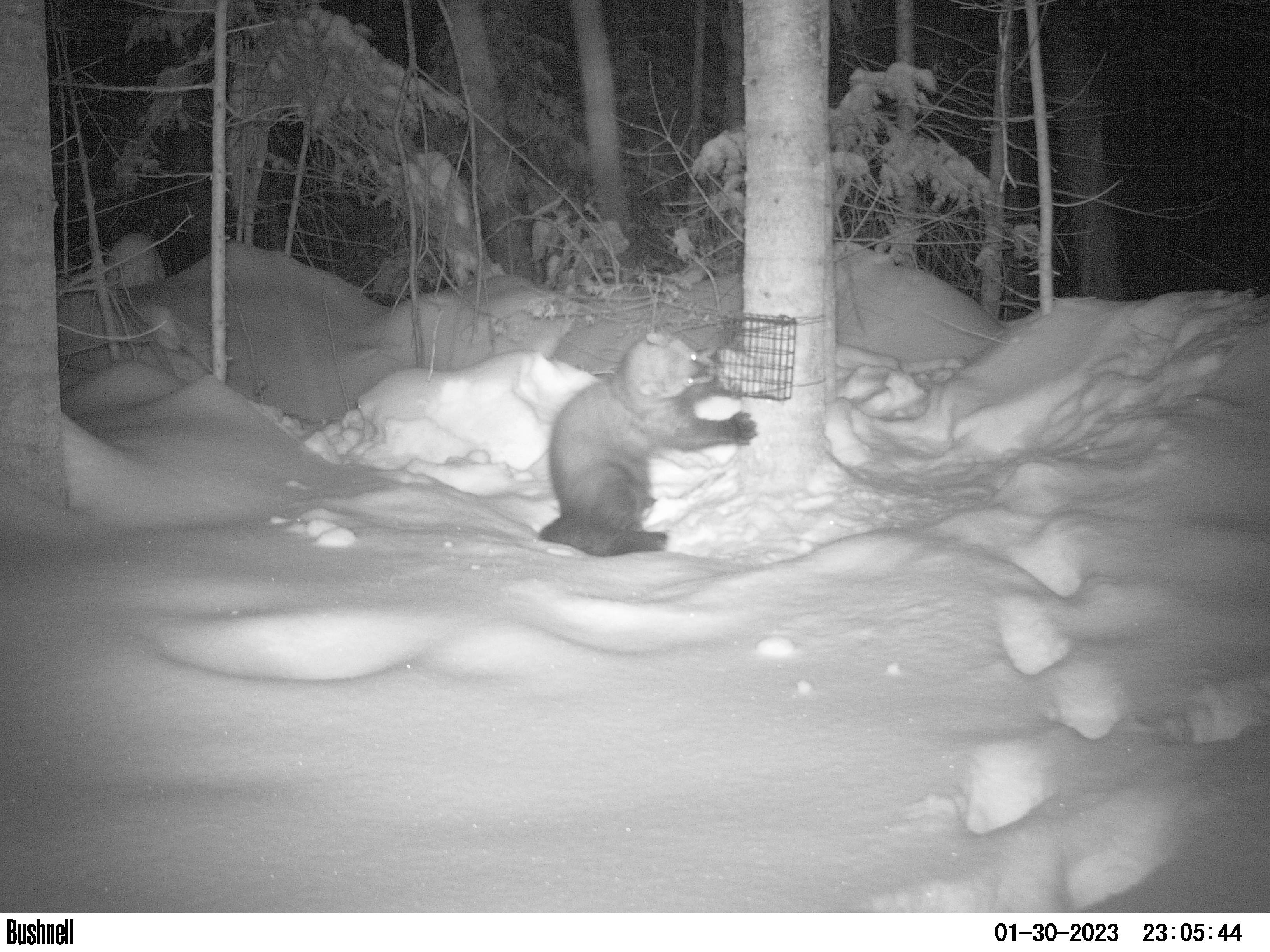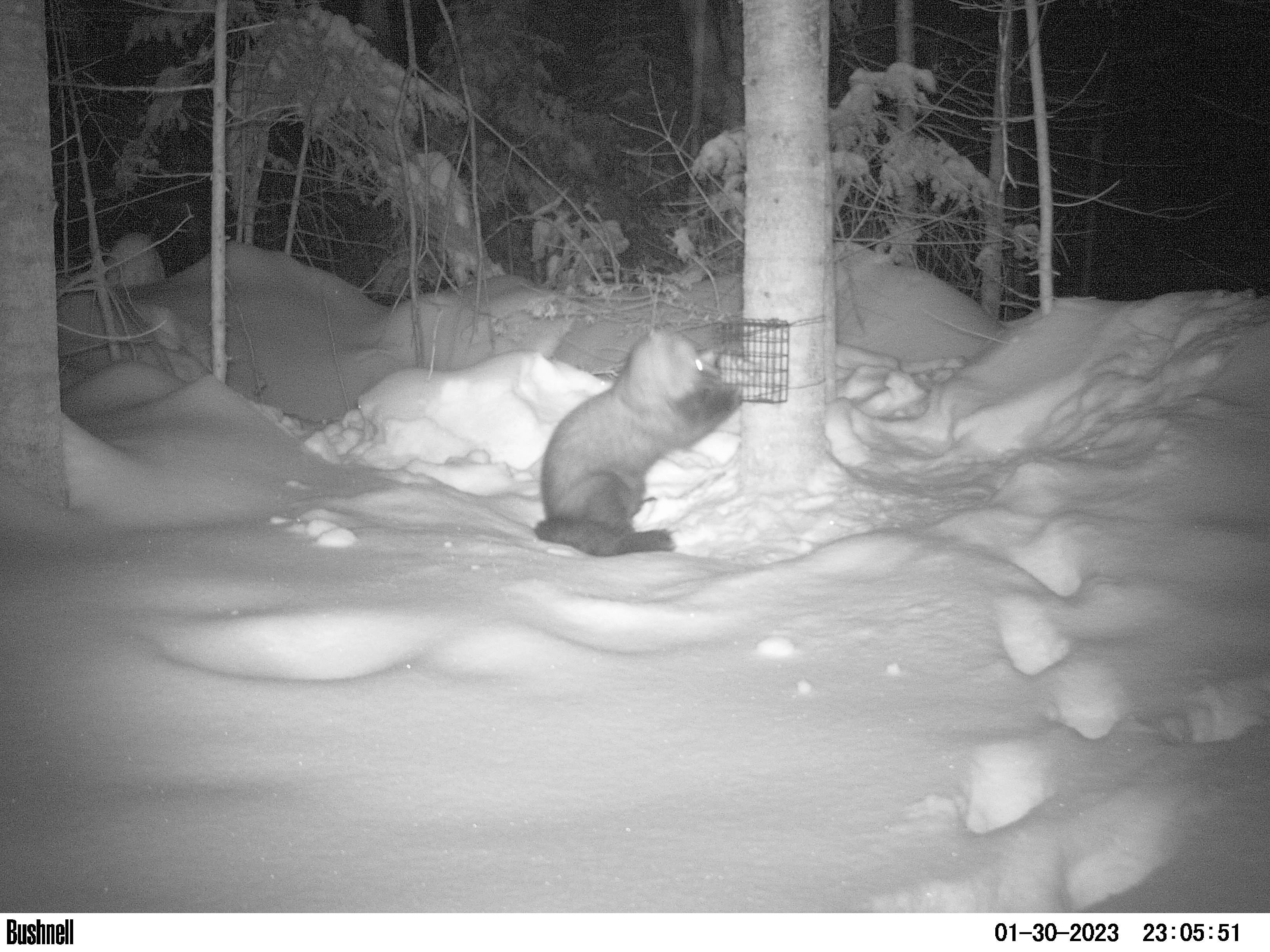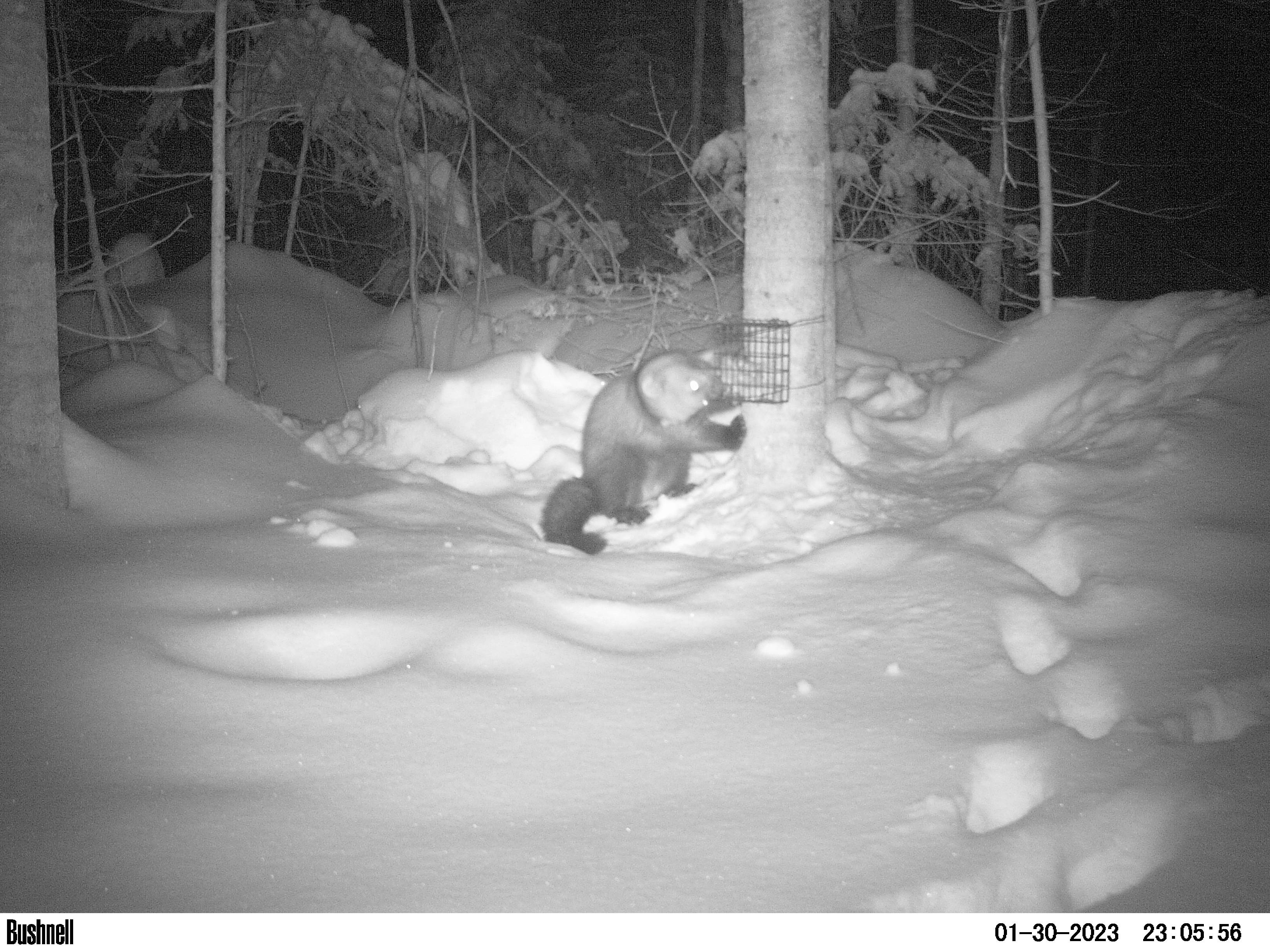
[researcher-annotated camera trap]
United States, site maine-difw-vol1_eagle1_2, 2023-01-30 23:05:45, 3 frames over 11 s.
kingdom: Animalia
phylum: Chordata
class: Mammalia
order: Carnivora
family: Mustelidae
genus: Pekania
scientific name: Pekania pennanti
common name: fisher